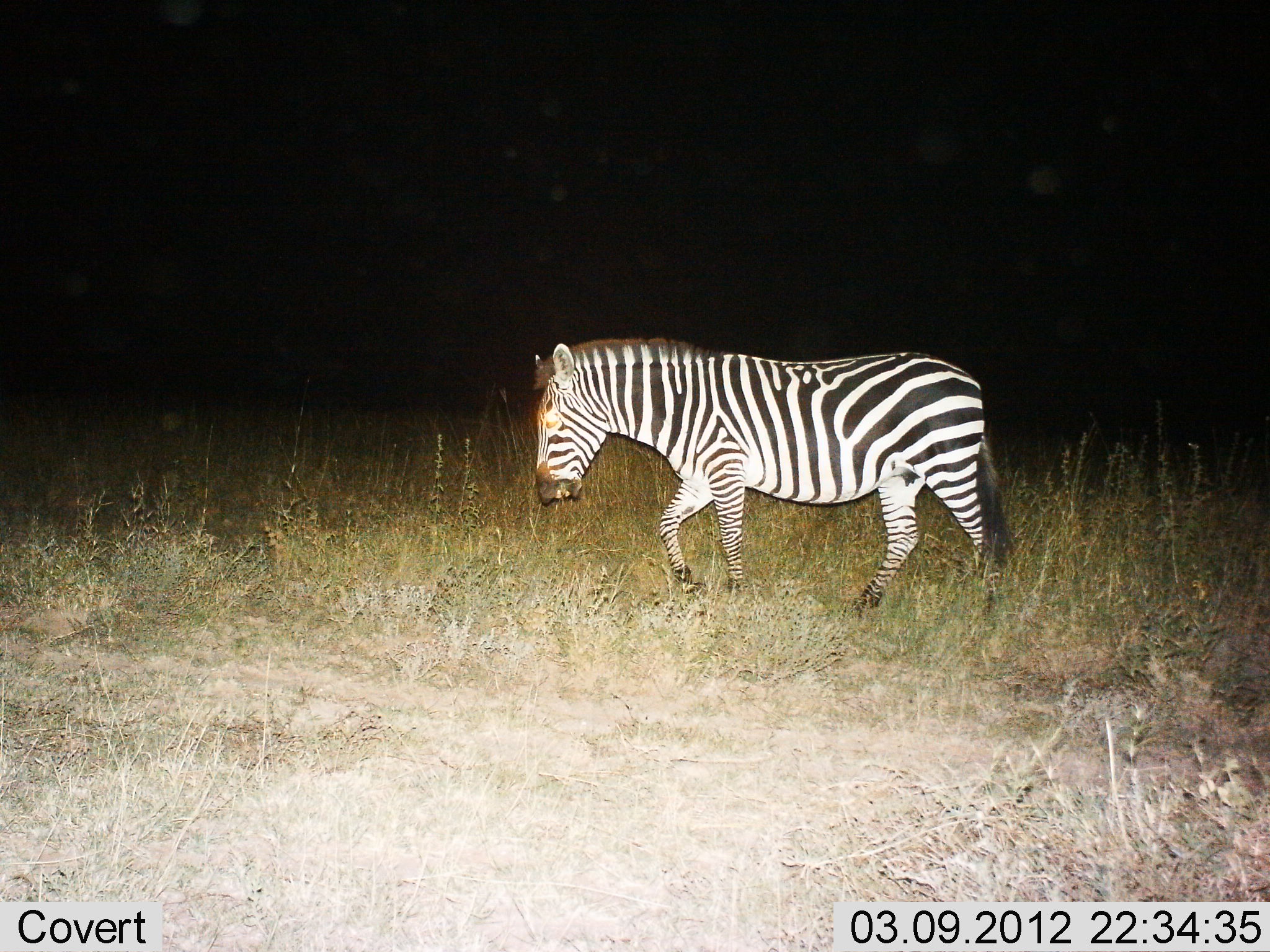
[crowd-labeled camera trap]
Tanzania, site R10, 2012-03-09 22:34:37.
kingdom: Animalia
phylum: Chordata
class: Mammalia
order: Perissodactyla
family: Equidae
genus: Equus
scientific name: Equus quagga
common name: plains zebra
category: zebra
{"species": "zebra (plains zebra) (Equus quagga)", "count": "1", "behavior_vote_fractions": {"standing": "6%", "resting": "0%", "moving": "94%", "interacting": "0%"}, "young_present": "0%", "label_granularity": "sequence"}